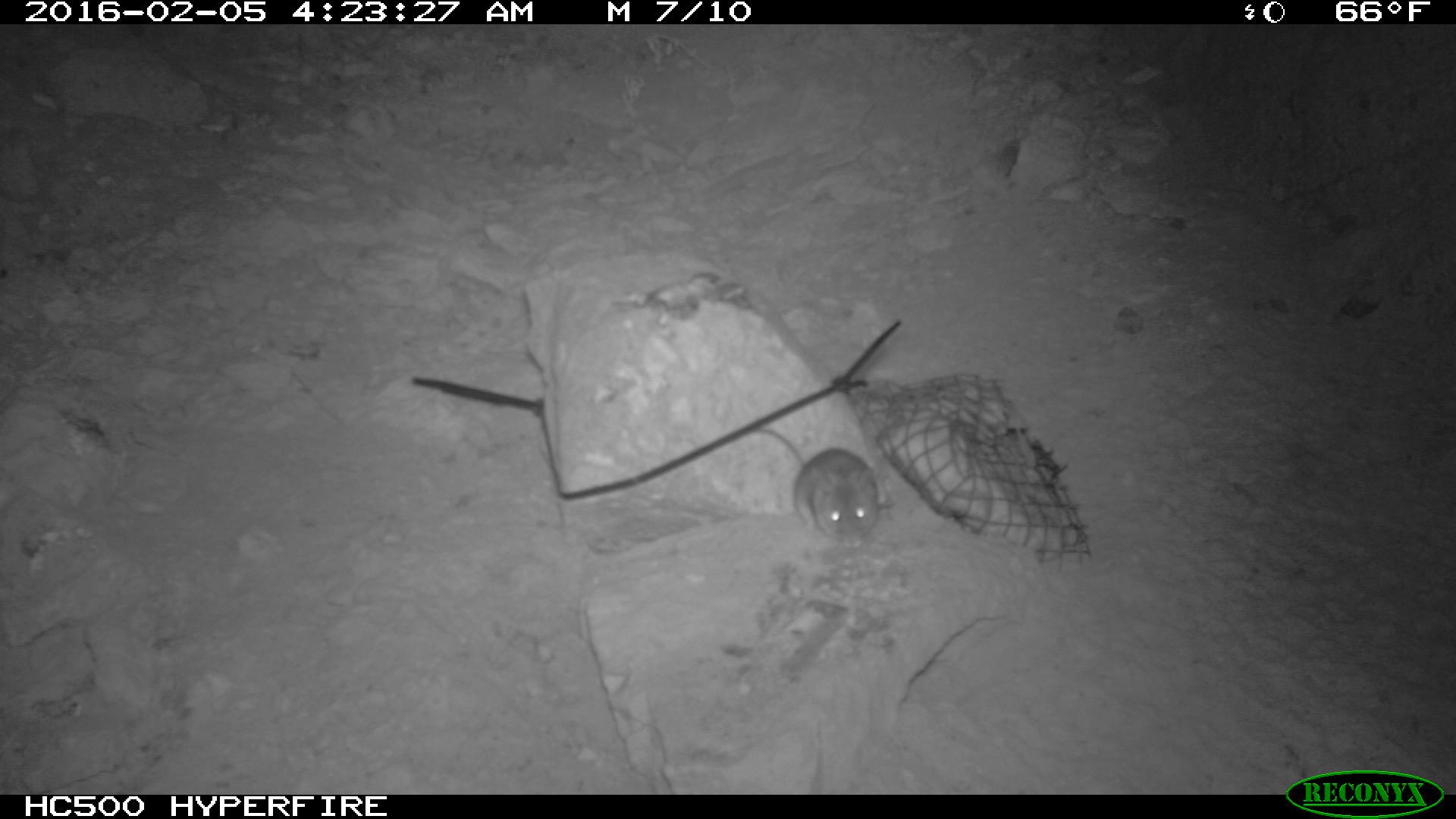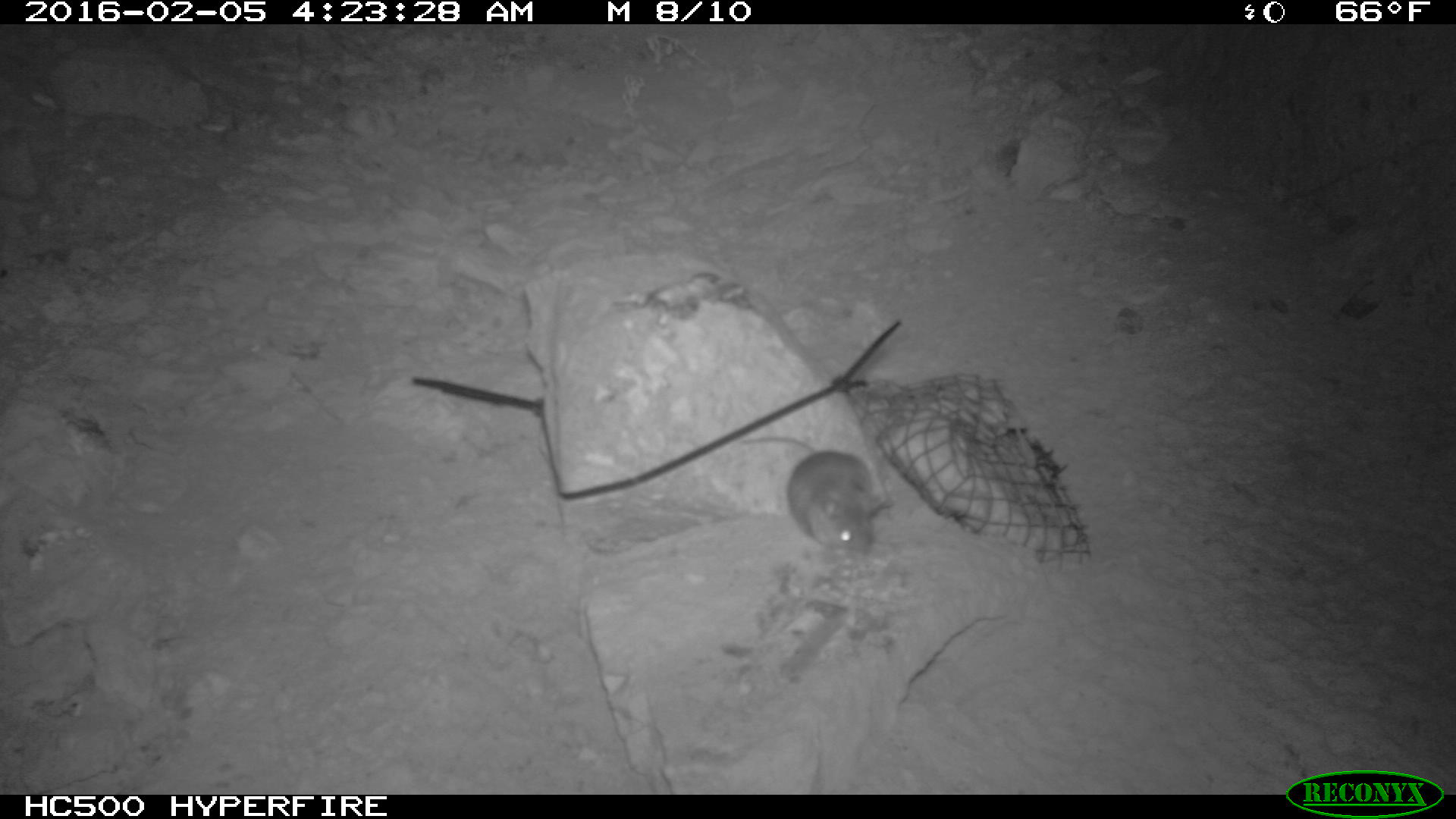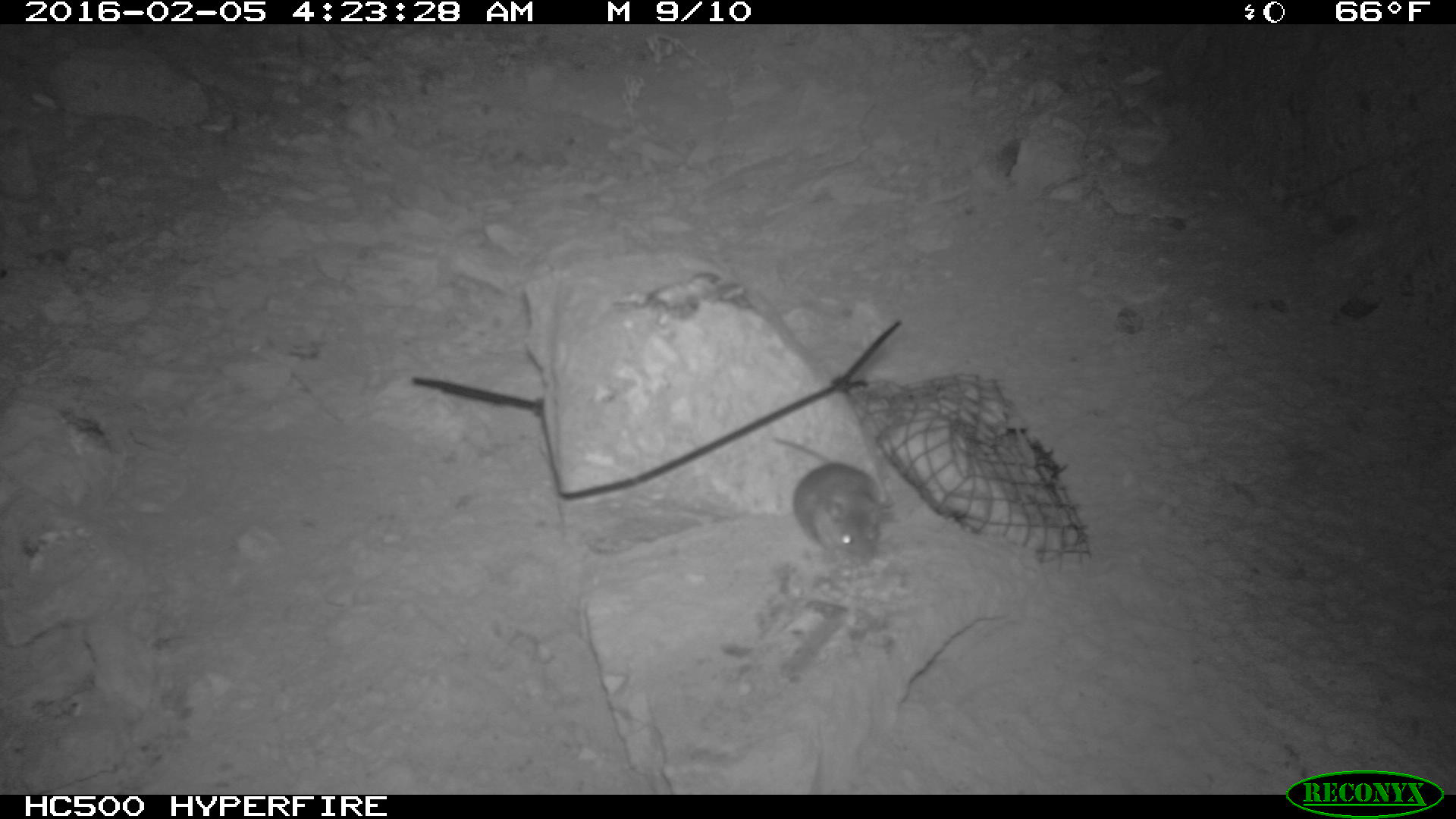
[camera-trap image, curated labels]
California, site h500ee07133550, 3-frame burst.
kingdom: Animalia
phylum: Chordata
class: Mammalia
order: Rodentia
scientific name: Rodentia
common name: rodent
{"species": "rodent (Rodentia)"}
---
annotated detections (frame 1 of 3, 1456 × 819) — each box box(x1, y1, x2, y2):
rodent: box(757, 425, 880, 548)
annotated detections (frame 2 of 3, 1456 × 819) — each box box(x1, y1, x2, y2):
rodent: box(737, 437, 895, 554)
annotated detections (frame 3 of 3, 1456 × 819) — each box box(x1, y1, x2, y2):
rodent: box(772, 434, 890, 570)